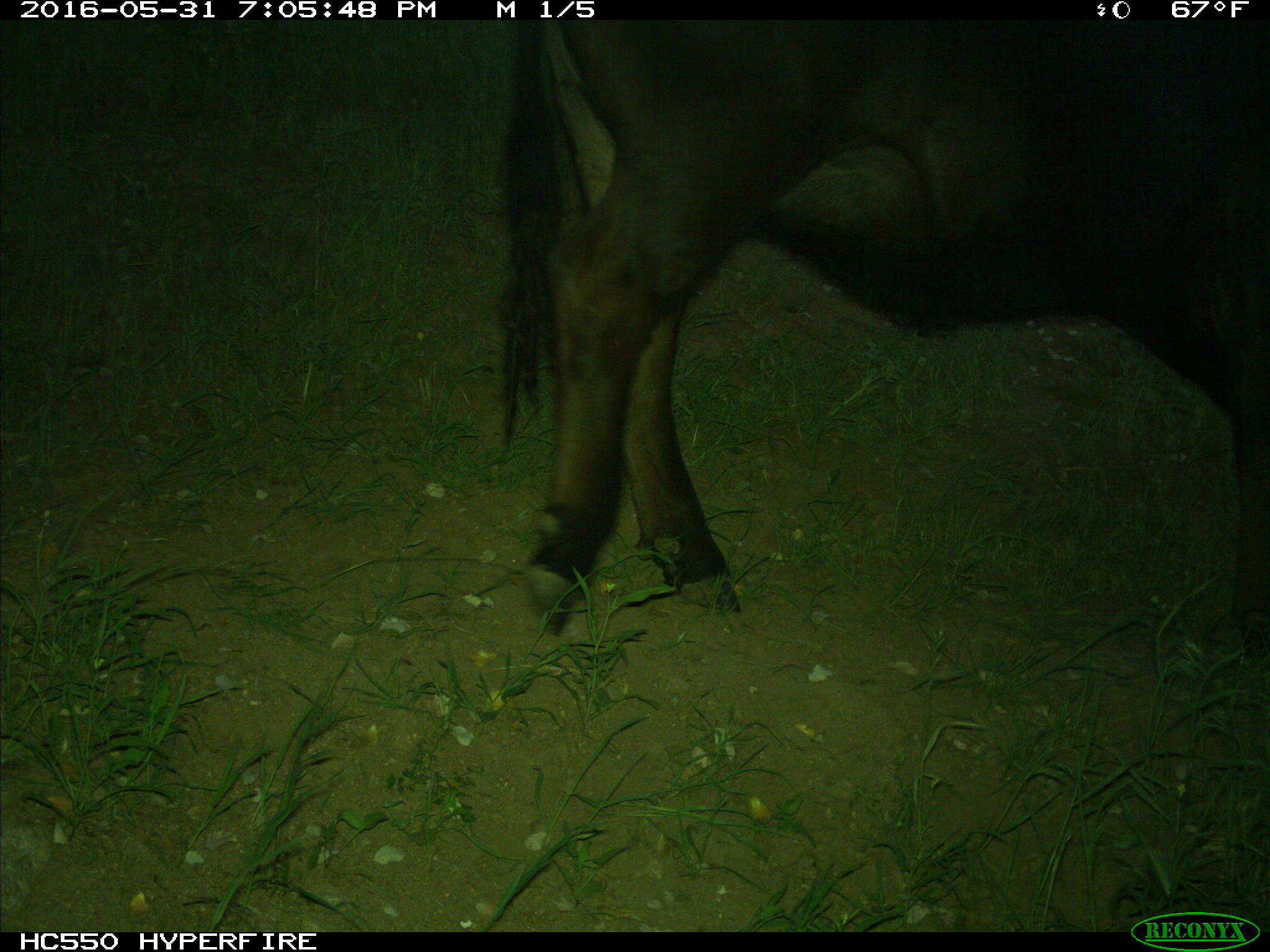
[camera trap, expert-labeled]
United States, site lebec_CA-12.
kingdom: Animalia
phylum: Chordata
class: Mammalia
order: Artiodactyla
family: Bovidae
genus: Bos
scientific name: Bos taurus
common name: domestic cow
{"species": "Bos taurus (domestic cow)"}